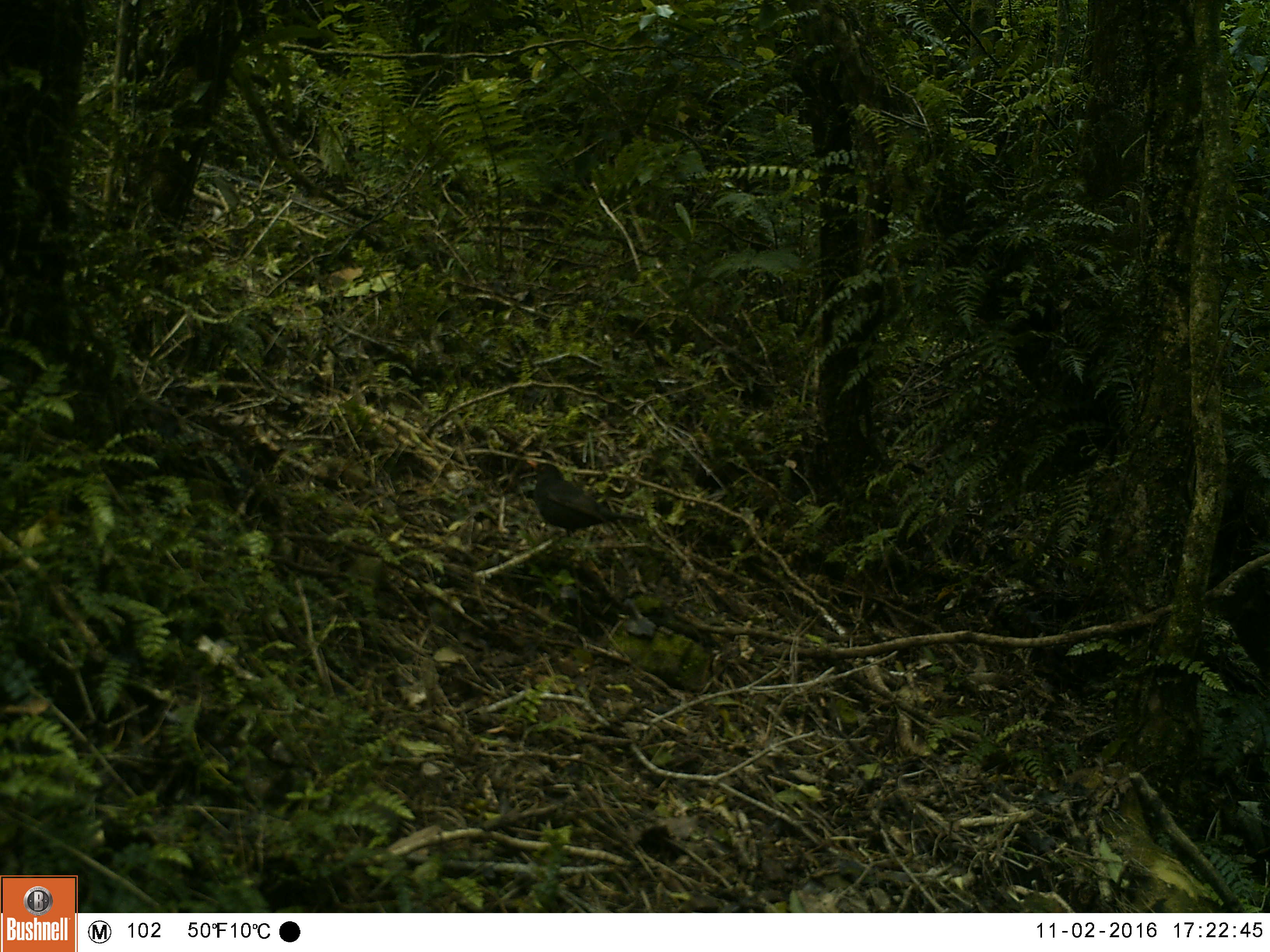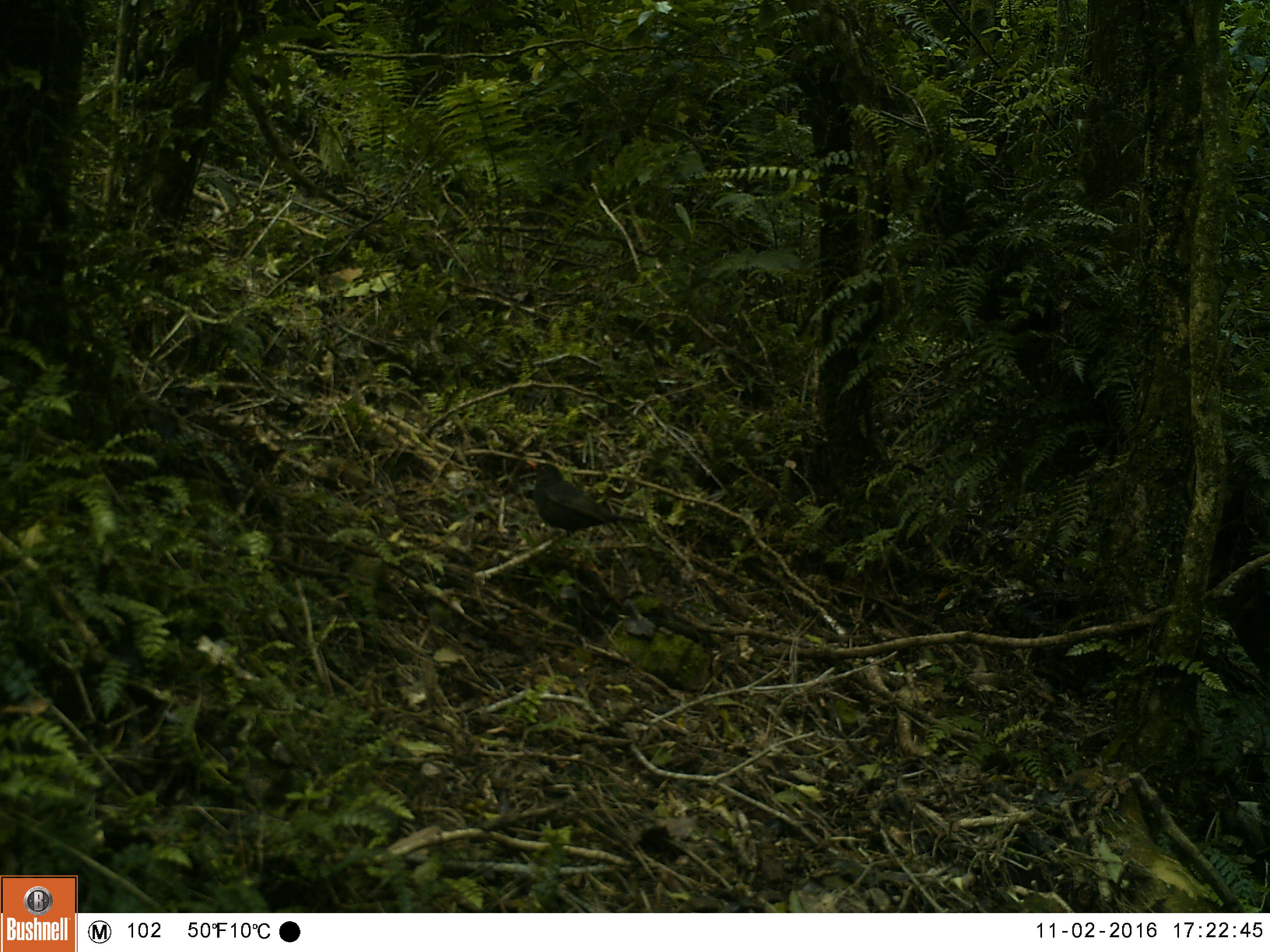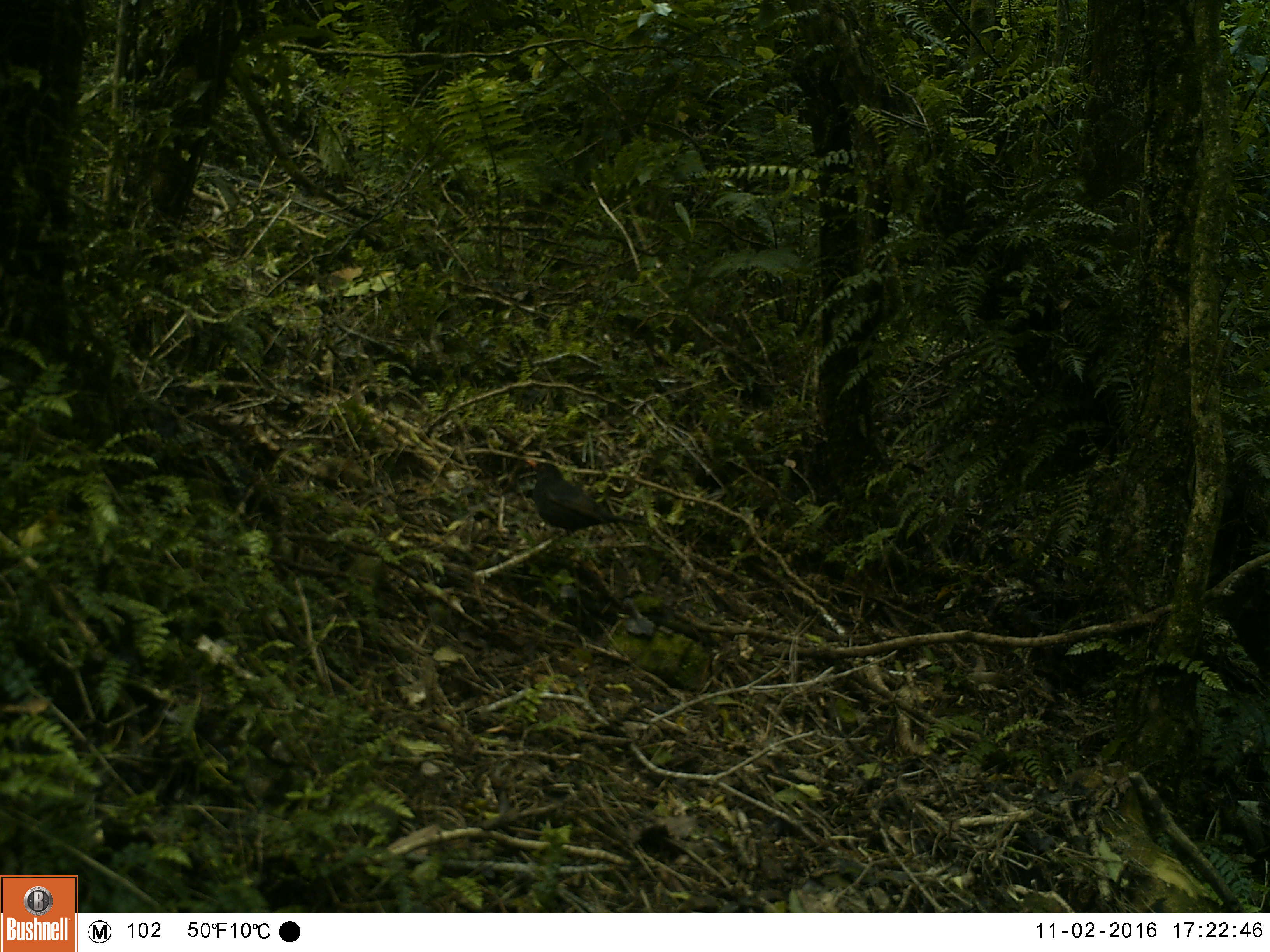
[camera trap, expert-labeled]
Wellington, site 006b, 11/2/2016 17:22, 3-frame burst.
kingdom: Animalia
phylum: Chordata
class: Aves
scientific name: Aves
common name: bird